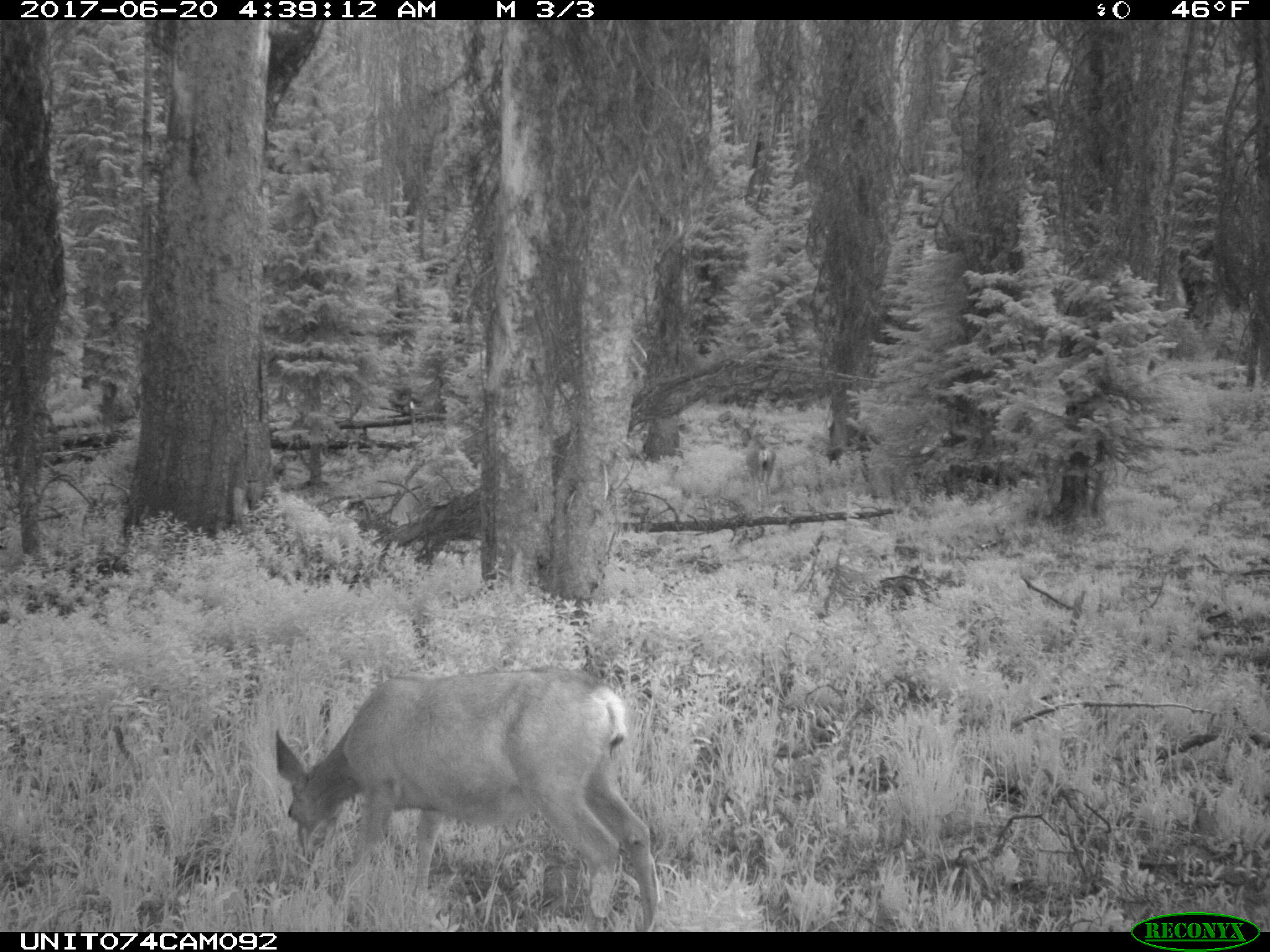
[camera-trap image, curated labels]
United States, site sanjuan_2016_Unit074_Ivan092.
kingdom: Animalia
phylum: Chordata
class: Mammalia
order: Artiodactyla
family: Cervidae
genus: Odocoileus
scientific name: Odocoileus hemionus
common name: mule deer